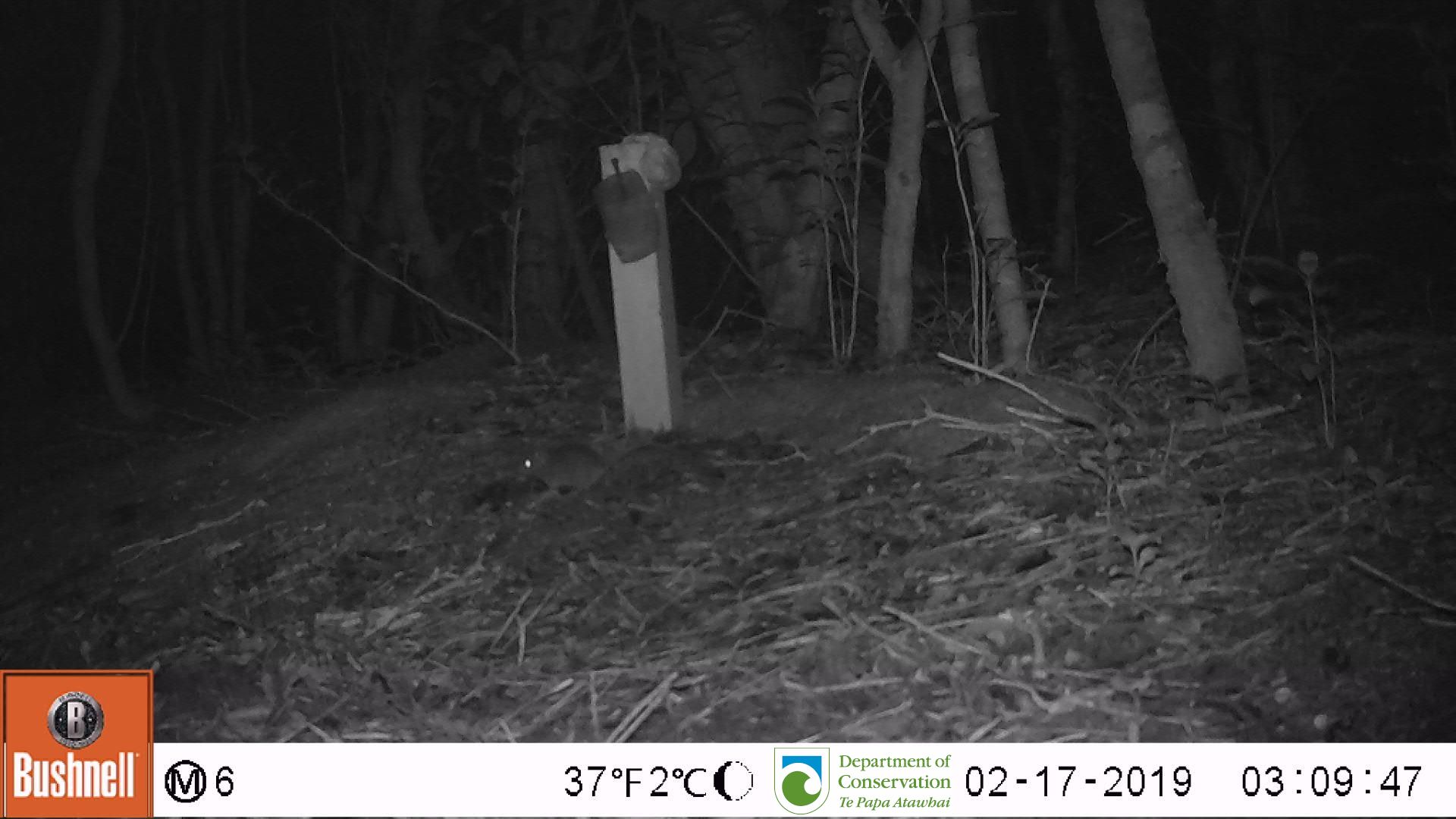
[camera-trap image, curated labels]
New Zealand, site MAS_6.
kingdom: Animalia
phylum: Chordata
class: Mammalia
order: Rodentia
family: Muridae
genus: Mus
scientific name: Mus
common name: mouse